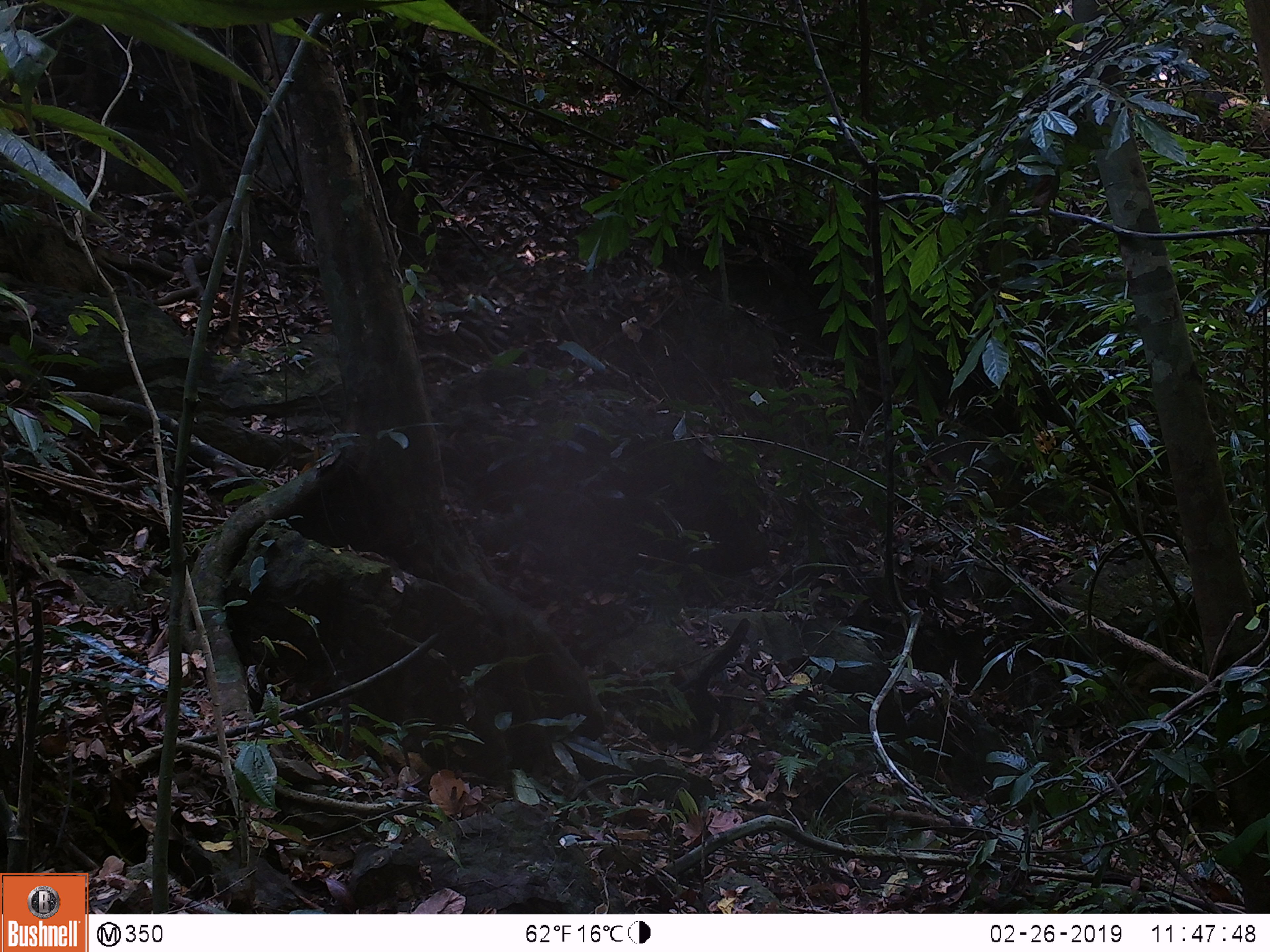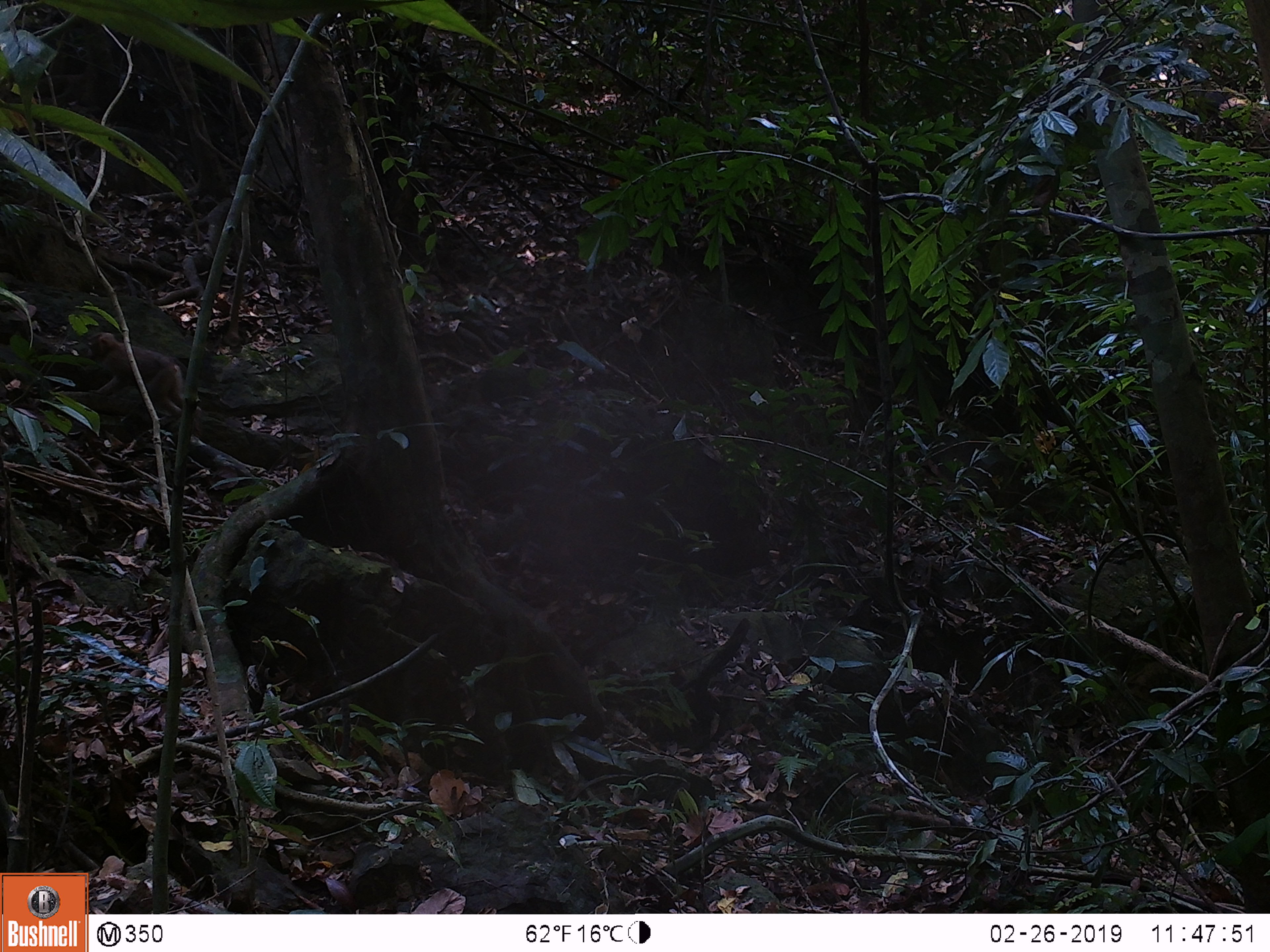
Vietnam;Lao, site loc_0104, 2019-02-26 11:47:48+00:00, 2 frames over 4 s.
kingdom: Animalia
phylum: Chordata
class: Mammalia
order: Primates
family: Cercopithecidae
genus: Macaca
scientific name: Macaca nemestrina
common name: pig-tailed macaque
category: pig tailed macaque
Pig tailed macaque (pig-tailed macaque) (Macaca nemestrina). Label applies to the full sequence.